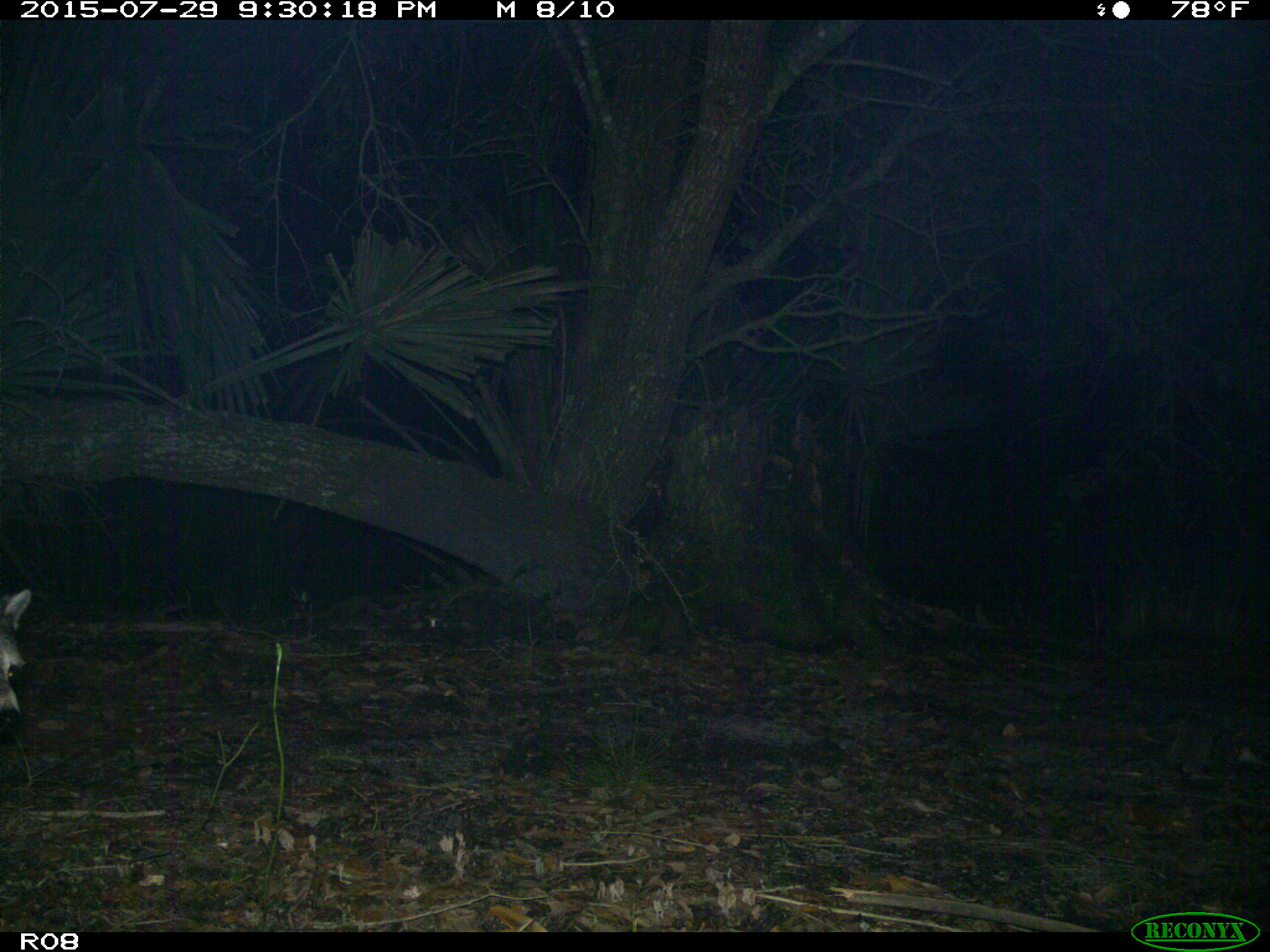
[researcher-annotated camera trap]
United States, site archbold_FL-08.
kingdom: Animalia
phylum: Chordata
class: Mammalia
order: Carnivora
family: Procyonidae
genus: Procyon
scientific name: Procyon lotor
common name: common raccoon